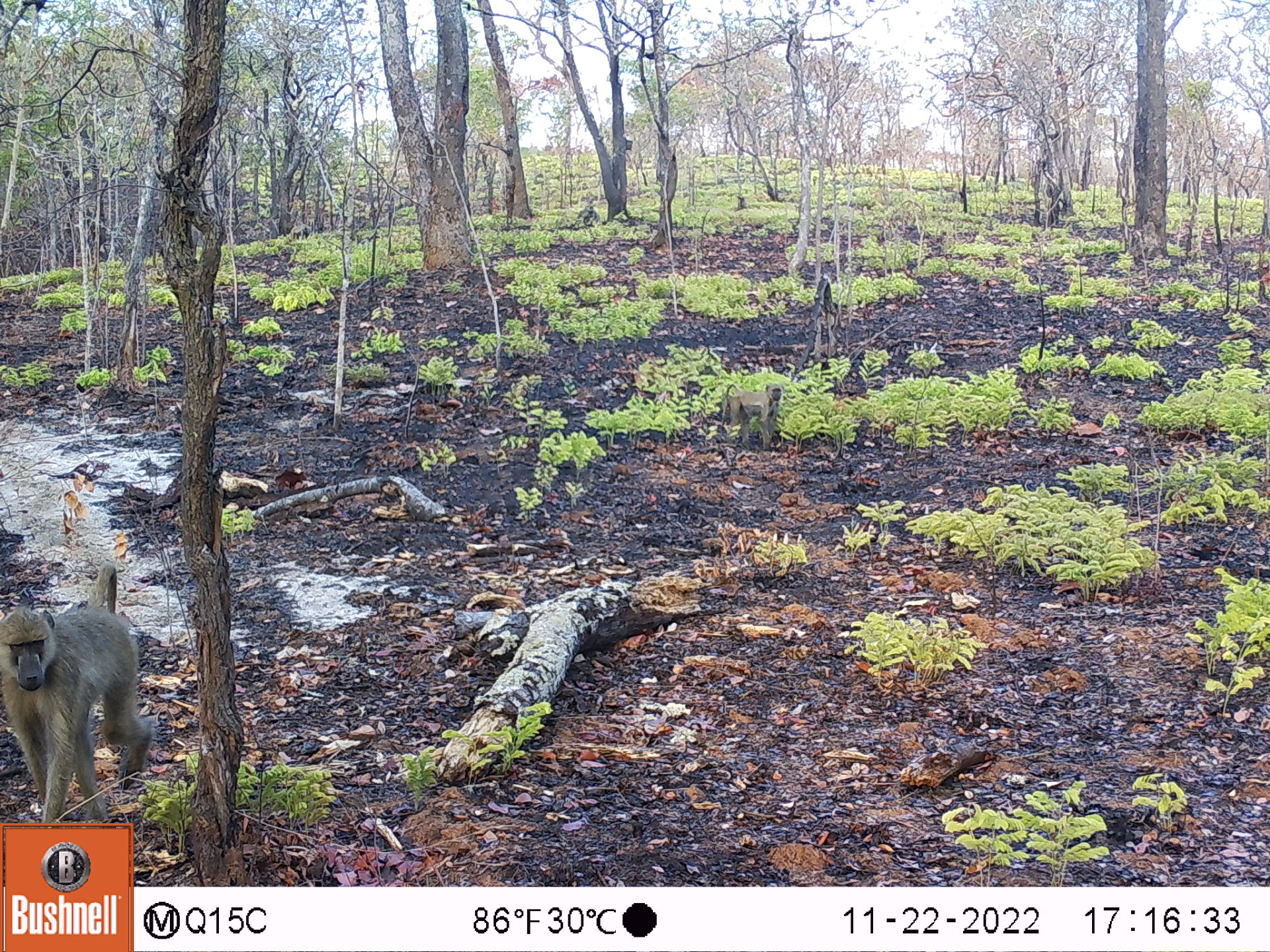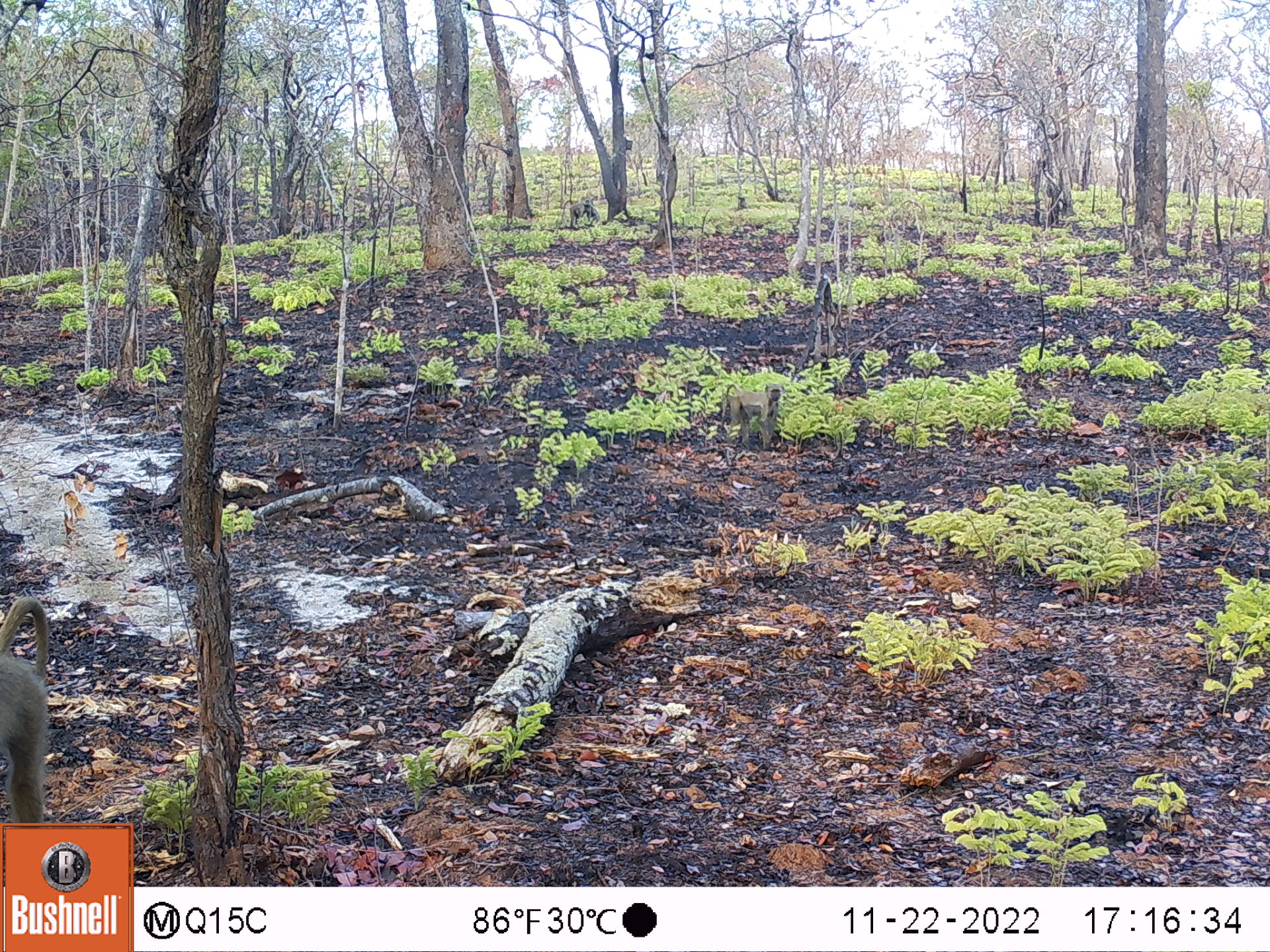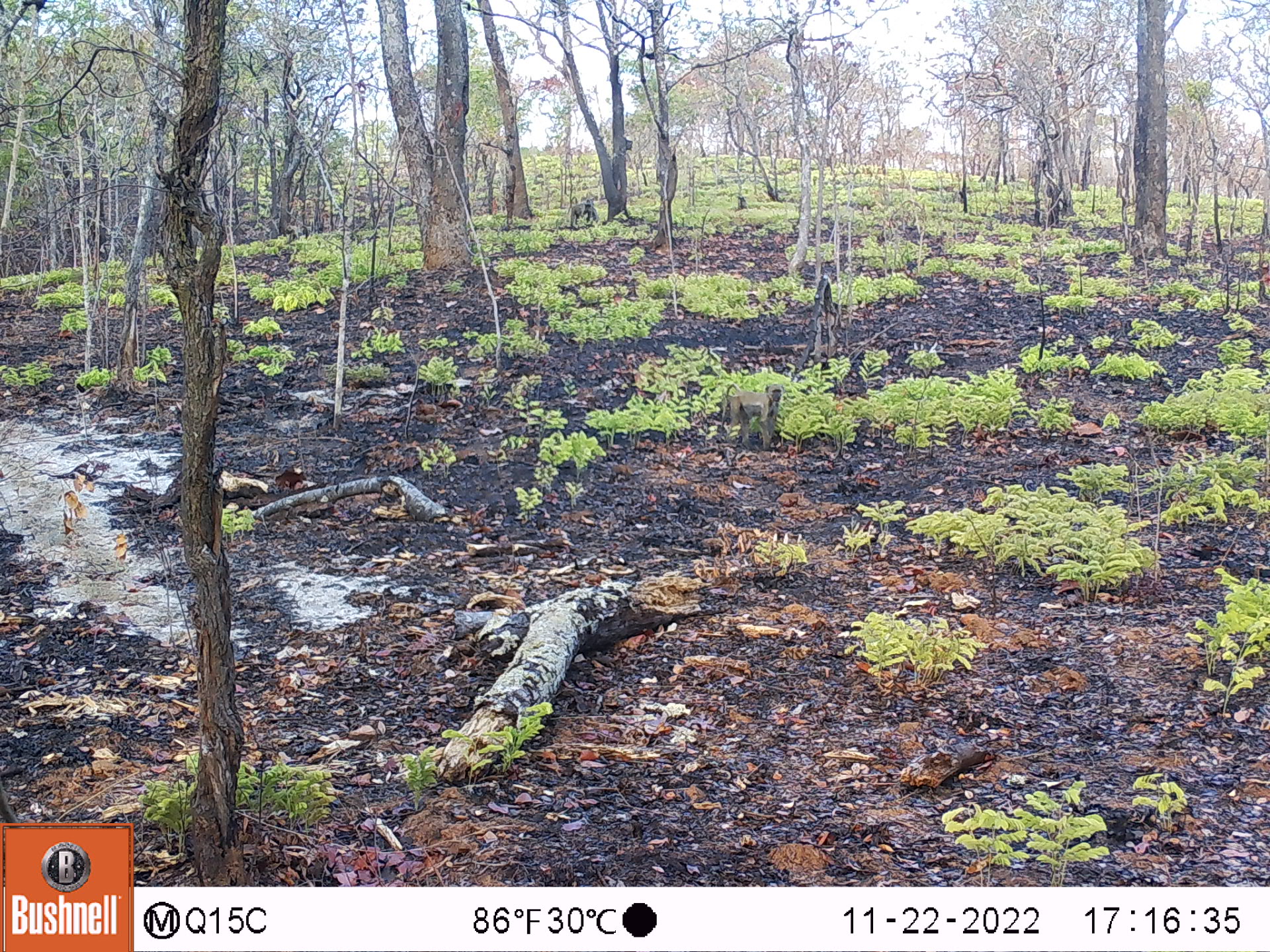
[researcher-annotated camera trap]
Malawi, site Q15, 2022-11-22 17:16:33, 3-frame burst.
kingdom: Animalia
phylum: Chordata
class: Mammalia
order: Primates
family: Cercopithecidae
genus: Papio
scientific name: Papio cynocephalus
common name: yellow baboon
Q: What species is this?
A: Yellow baboon (Papio cynocephalus).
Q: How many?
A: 4.